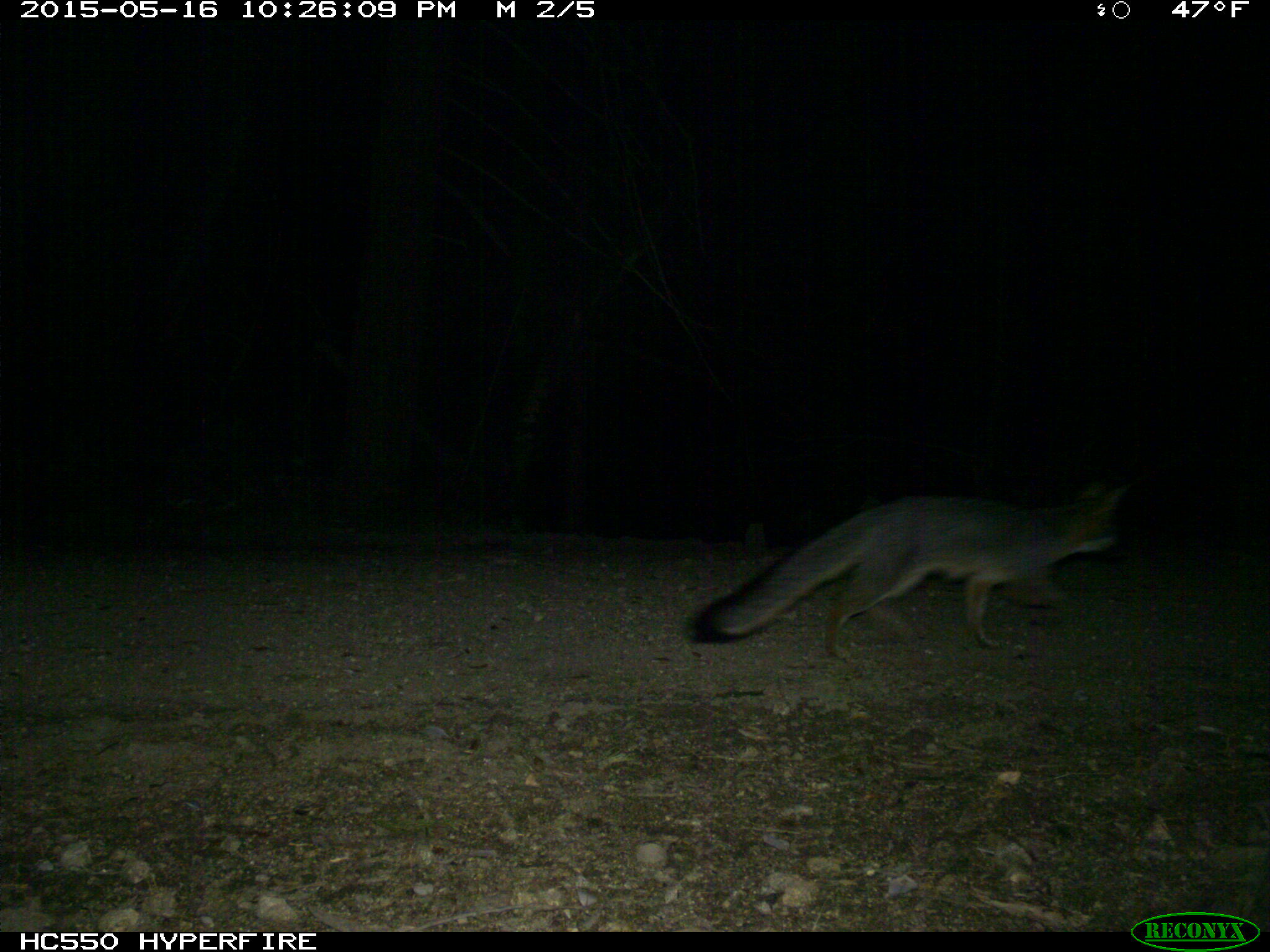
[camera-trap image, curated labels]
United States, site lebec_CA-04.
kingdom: Animalia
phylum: Chordata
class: Mammalia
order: Carnivora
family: Canidae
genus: Urocyon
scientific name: Urocyon cinereoargenteus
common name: gray fox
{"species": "Urocyon cinereoargenteus (gray fox)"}